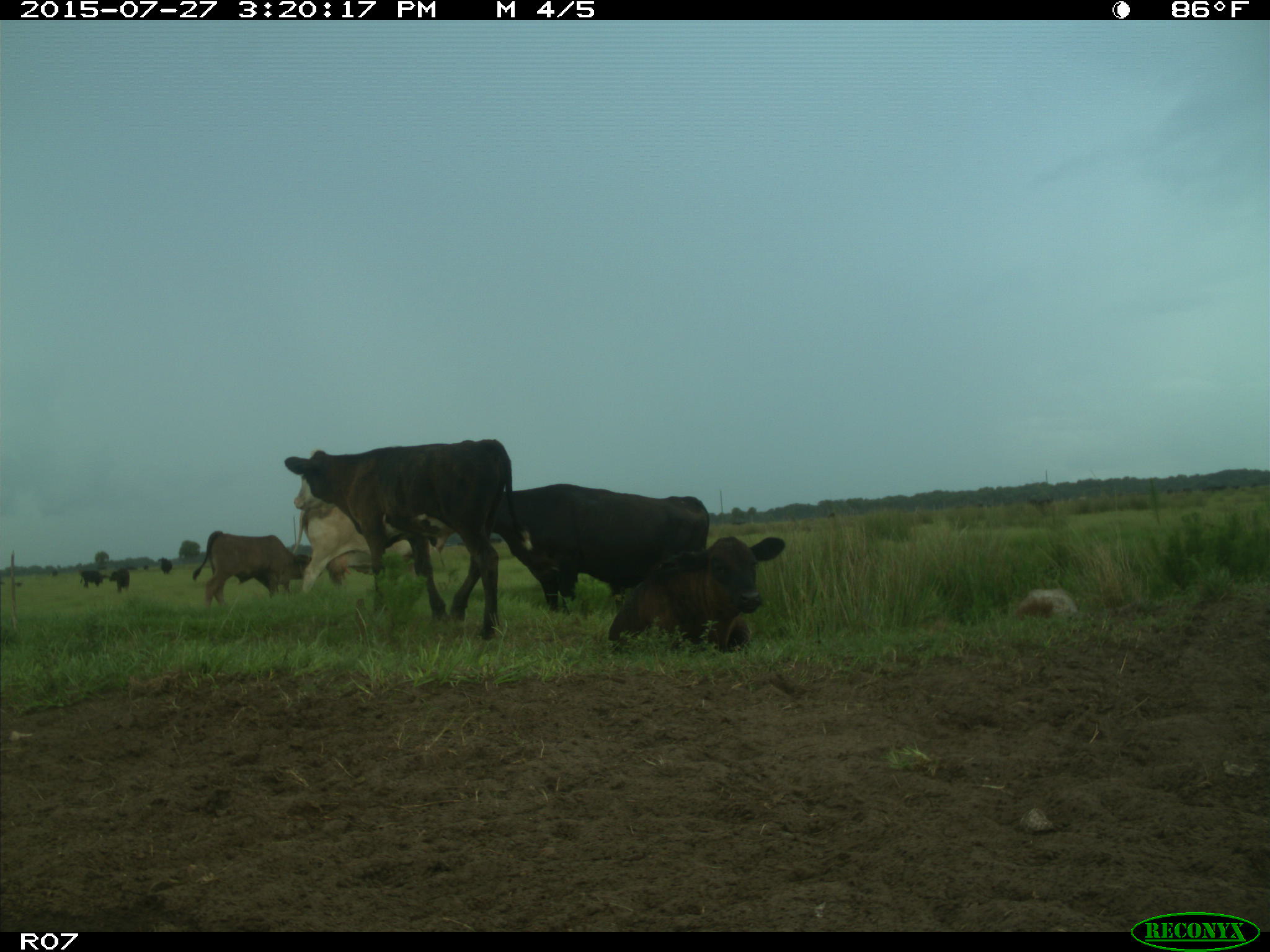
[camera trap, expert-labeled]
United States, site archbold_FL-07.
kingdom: Animalia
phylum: Chordata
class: Mammalia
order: Artiodactyla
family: Bovidae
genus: Bos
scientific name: Bos taurus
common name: domestic cow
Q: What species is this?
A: Bos taurus (domestic cow).